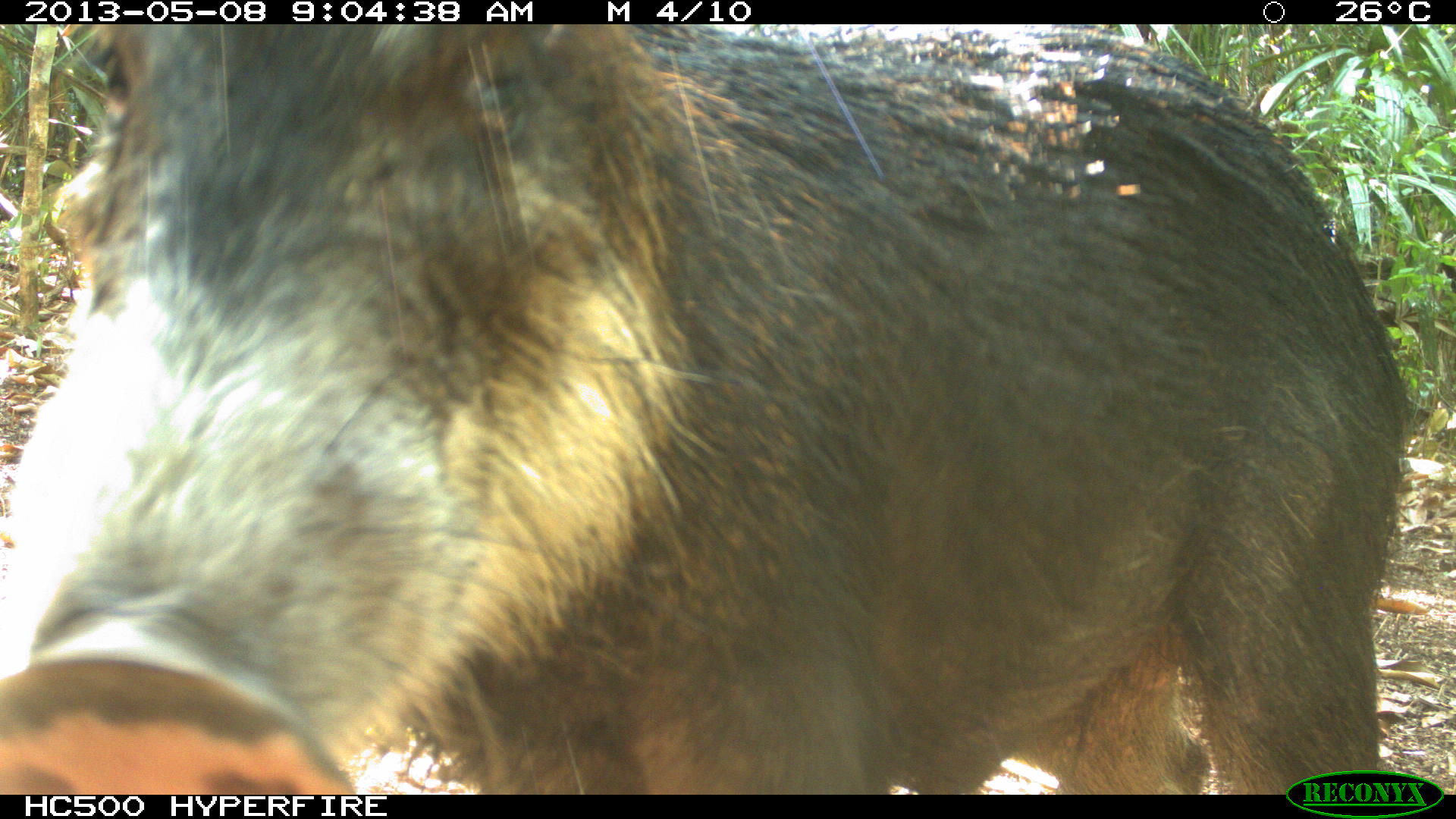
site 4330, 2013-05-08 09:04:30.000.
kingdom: Animalia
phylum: Chordata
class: Mammalia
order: Artiodactyla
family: Tayassuidae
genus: Tayassu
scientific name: Tayassu pecari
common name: white-lipped peccary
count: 1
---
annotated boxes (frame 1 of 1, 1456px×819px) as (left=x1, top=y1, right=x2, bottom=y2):
tayassu pecari: (left=0, top=25, right=1407, bottom=794)